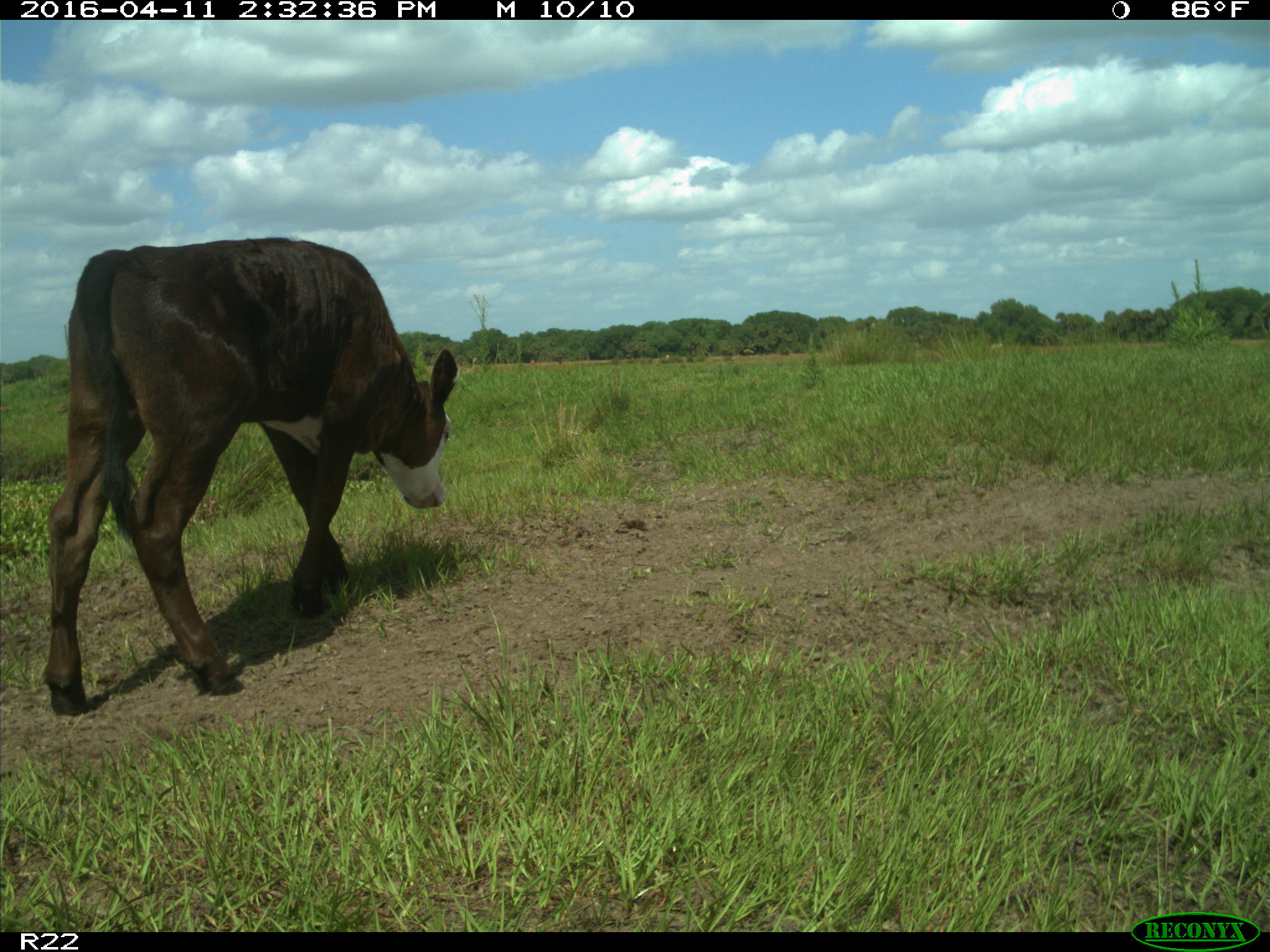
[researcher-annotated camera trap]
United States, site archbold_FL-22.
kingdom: Animalia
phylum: Chordata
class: Mammalia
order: Artiodactyla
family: Bovidae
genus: Bos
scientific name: Bos taurus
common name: domestic cow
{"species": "Bos taurus (domestic cow)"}